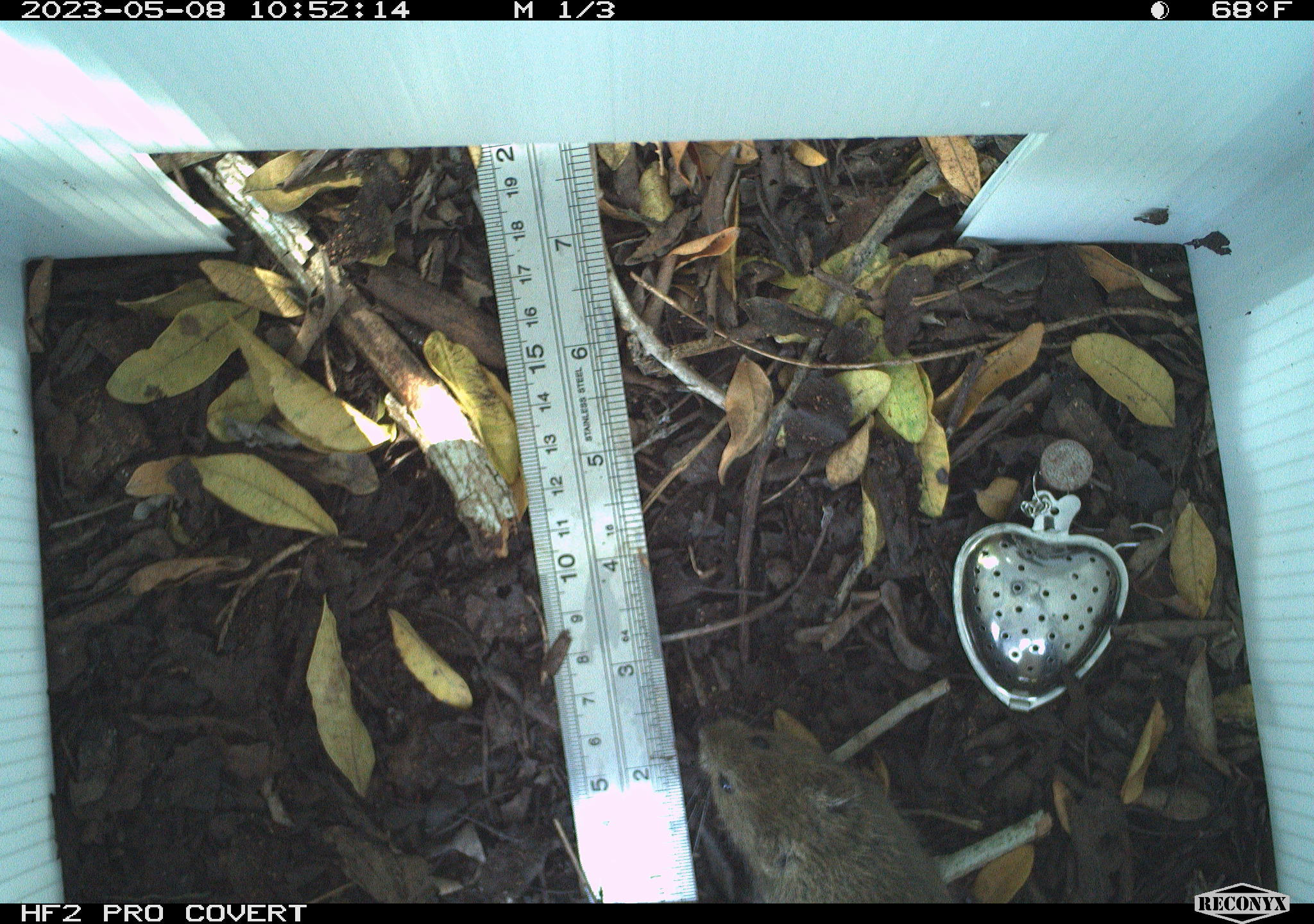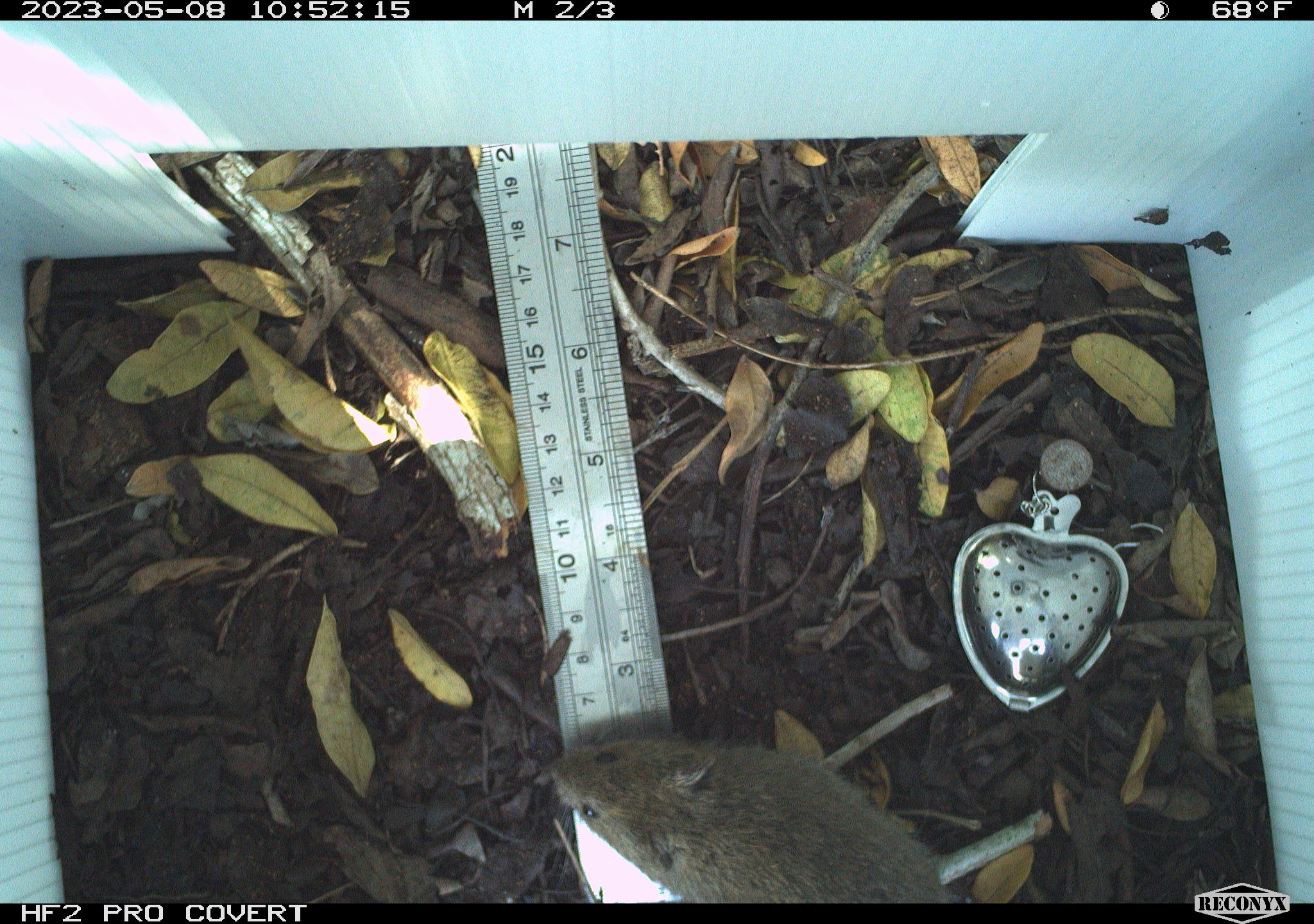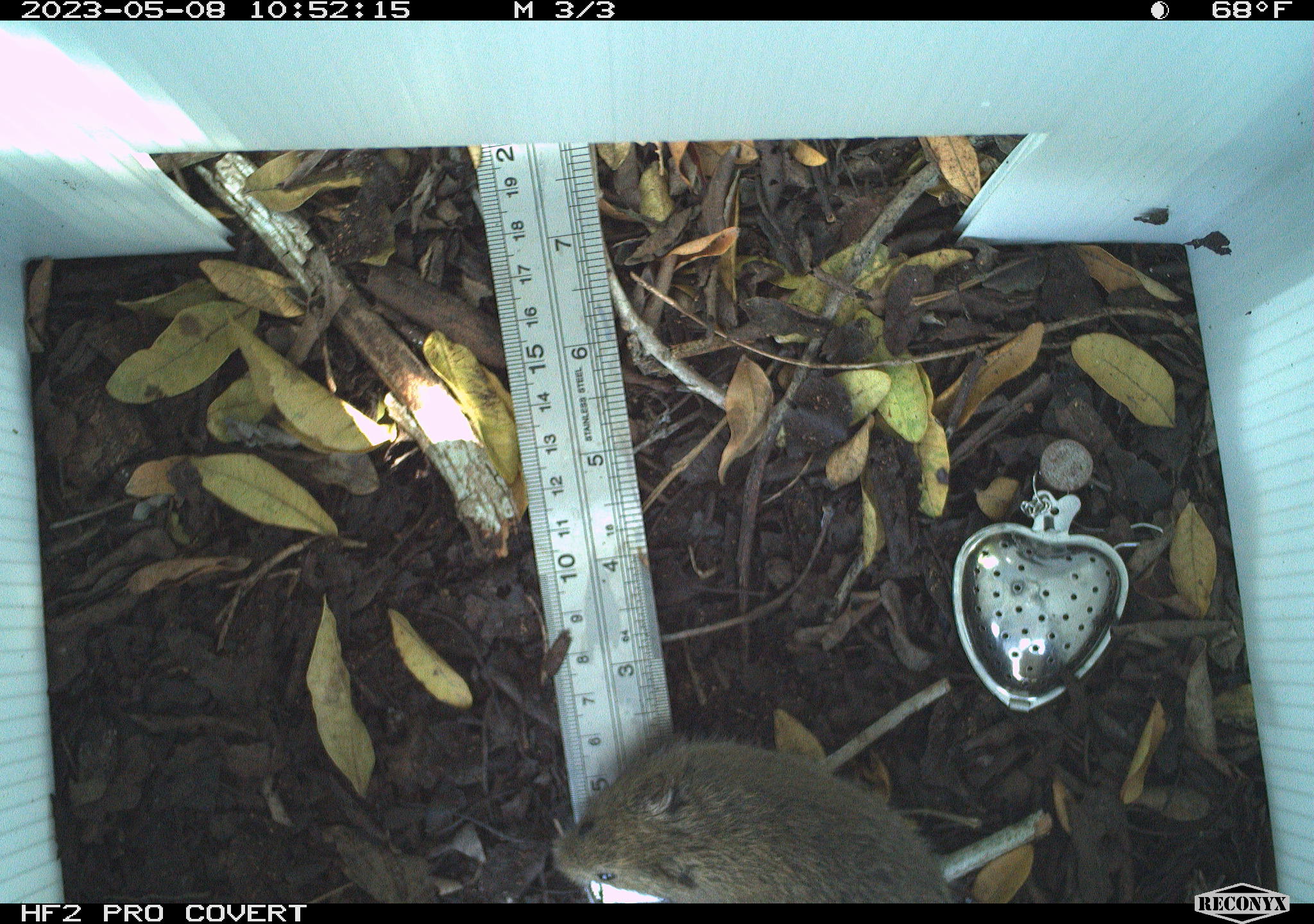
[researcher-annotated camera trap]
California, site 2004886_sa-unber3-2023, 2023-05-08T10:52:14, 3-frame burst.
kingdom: Animalia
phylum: Chordata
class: Mammalia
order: Rodentia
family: Cricetidae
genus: Microtus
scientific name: Microtus californicus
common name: california vole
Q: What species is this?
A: California vole (Microtus californicus).